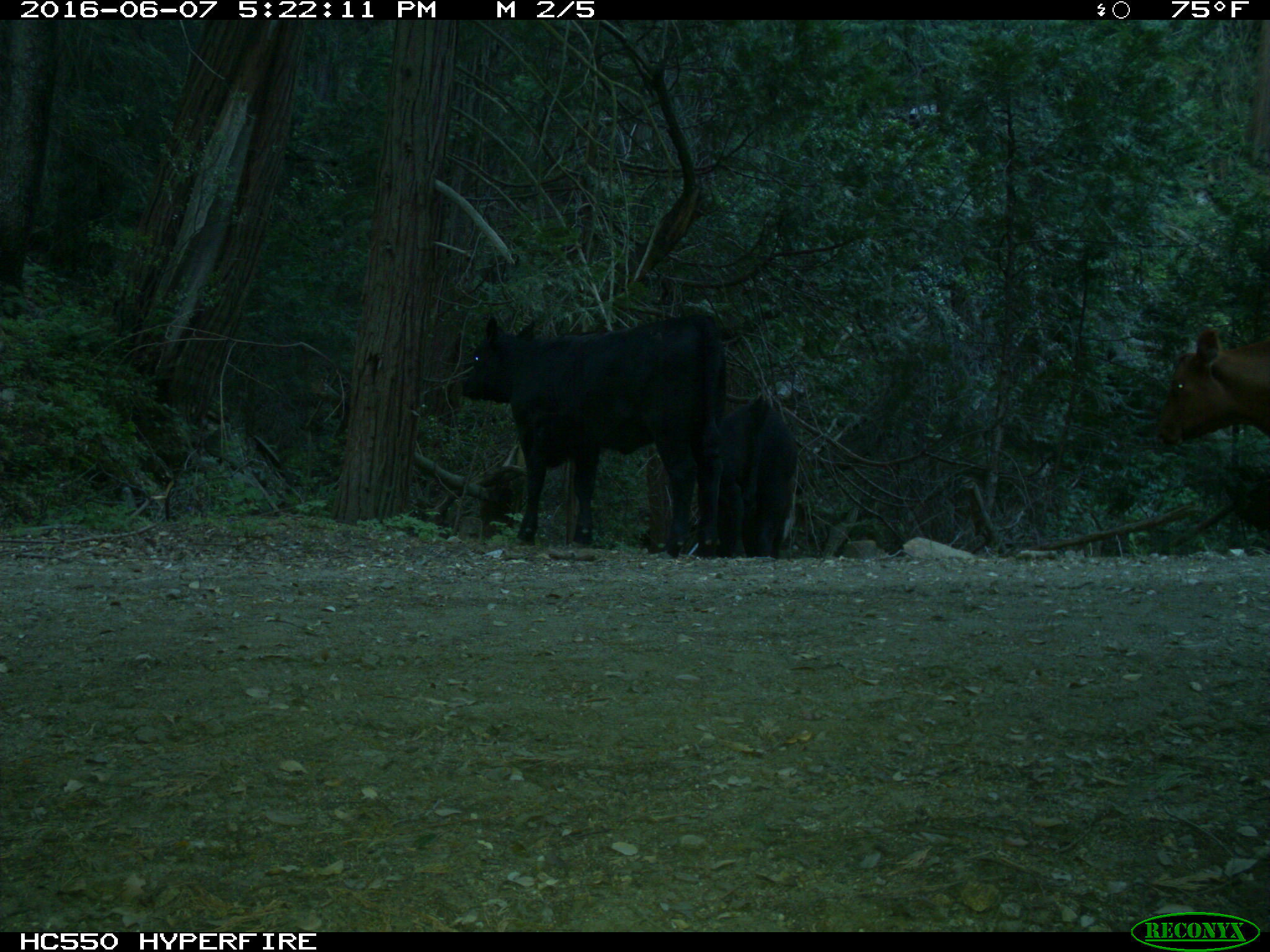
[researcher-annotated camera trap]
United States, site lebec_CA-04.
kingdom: Animalia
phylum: Chordata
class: Mammalia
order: Artiodactyla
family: Bovidae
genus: Bos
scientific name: Bos taurus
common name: domestic cow